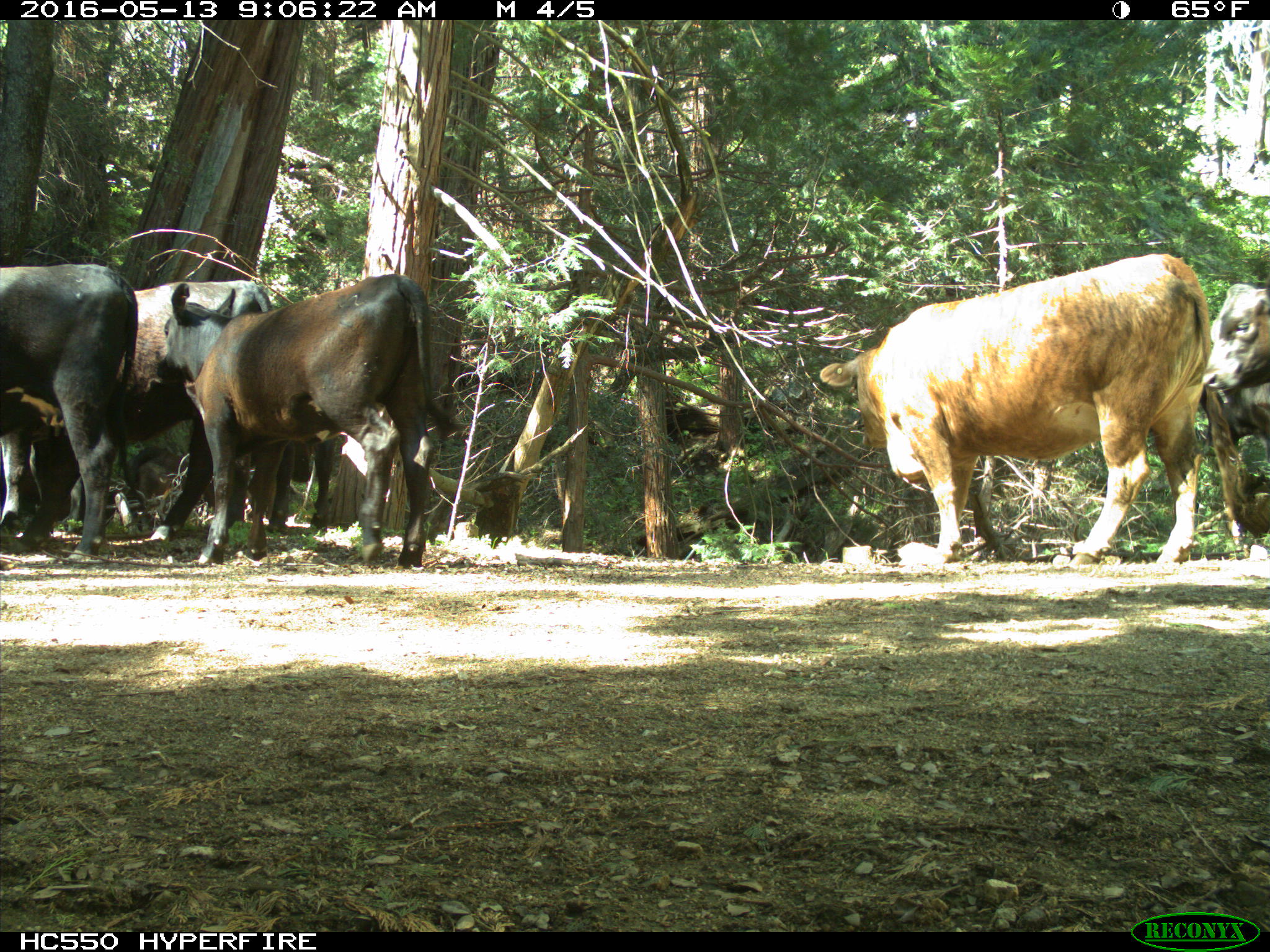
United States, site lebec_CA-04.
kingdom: Animalia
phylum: Chordata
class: Mammalia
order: Artiodactyla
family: Bovidae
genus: Bos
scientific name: Bos taurus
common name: domestic cow